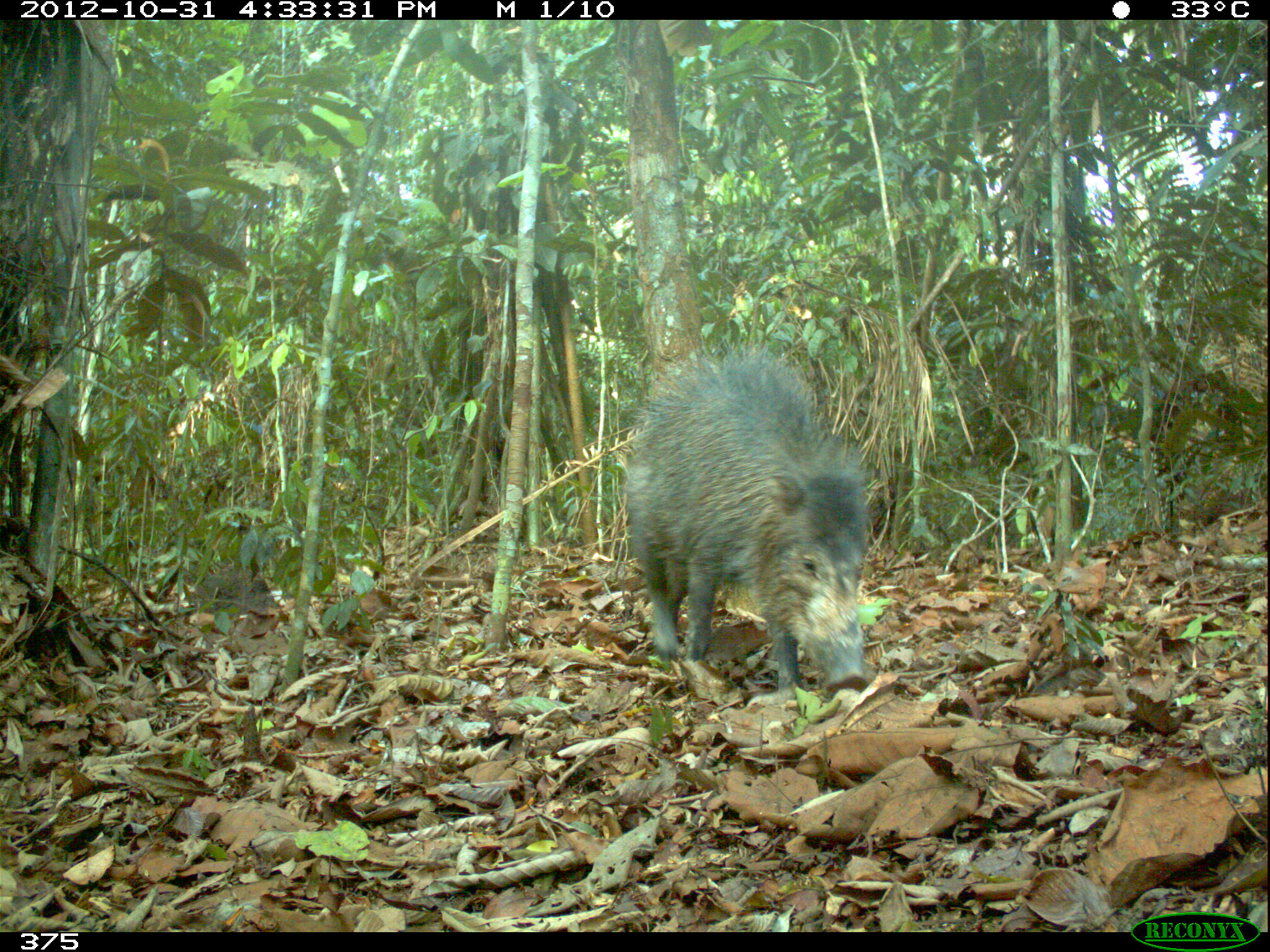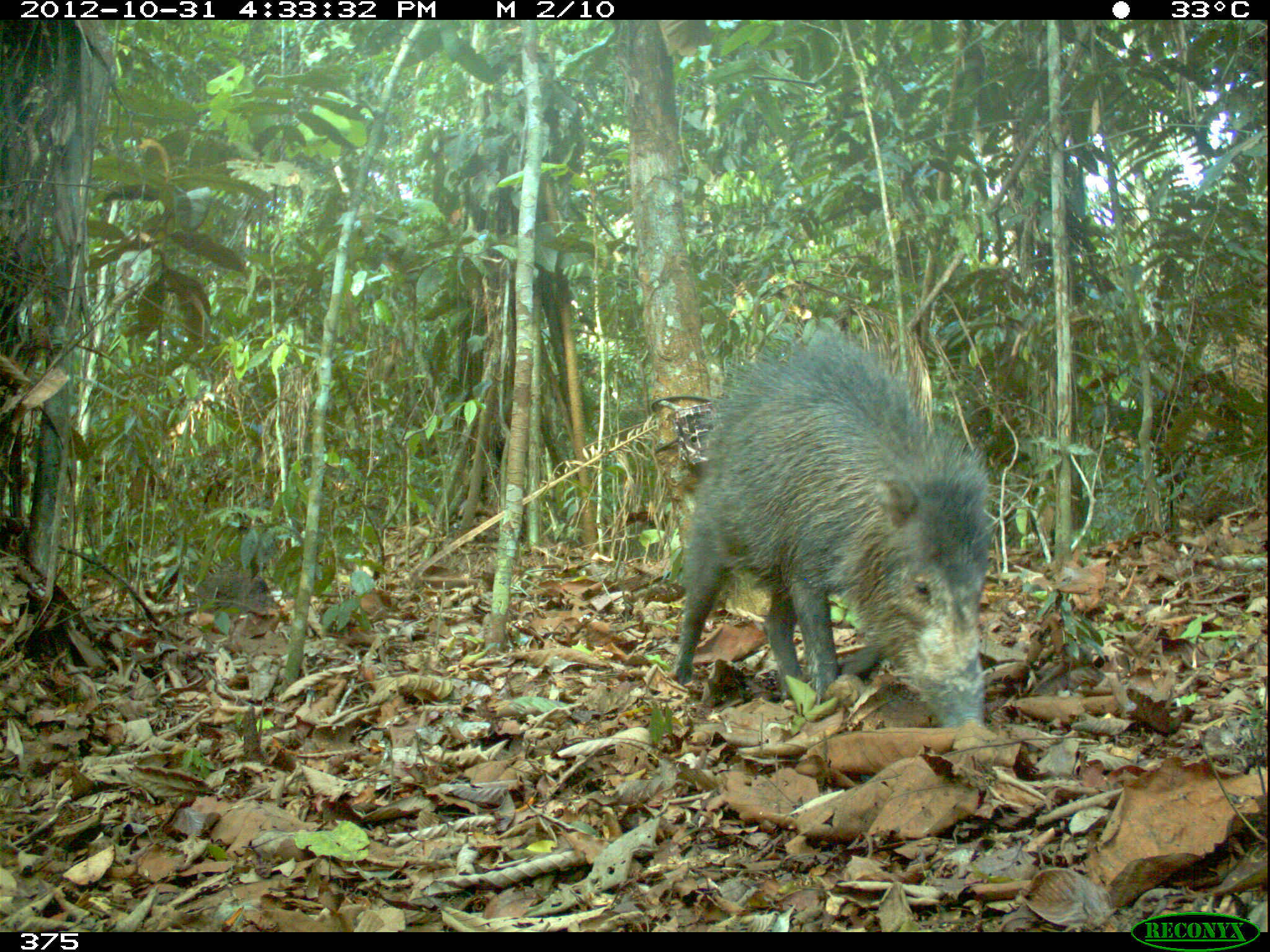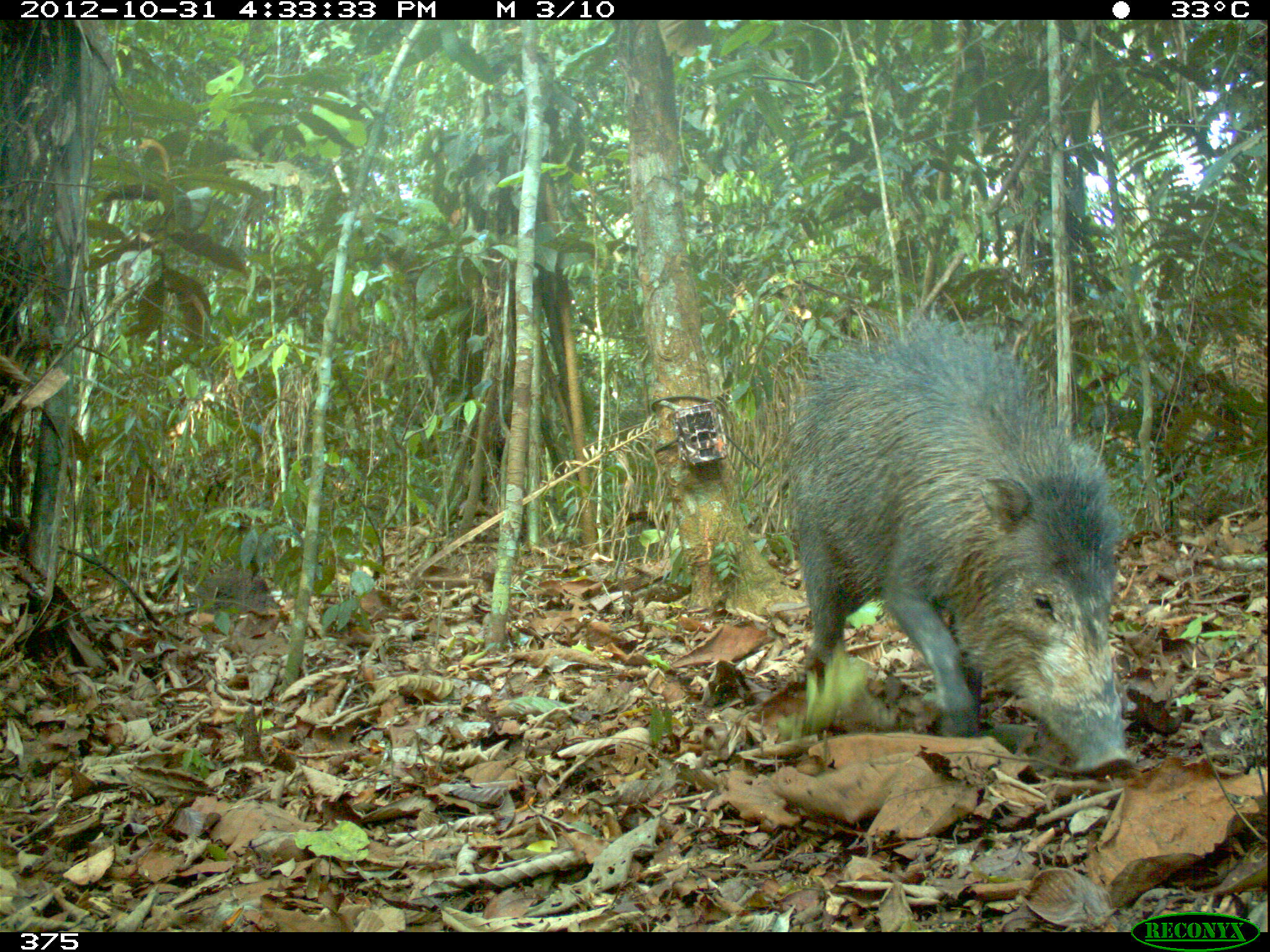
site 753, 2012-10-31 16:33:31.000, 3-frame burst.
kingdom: Animalia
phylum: Chordata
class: Mammalia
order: Artiodactyla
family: Tayassuidae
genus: Tayassu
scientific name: Tayassu pecari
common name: white-lipped peccary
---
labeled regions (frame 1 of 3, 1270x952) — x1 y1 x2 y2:
tayassu pecari: 622 344 874 694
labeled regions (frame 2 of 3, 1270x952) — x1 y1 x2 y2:
tayassu pecari: 669 329 990 727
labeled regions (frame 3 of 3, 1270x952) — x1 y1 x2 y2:
tayassu pecari: 784 316 1133 778